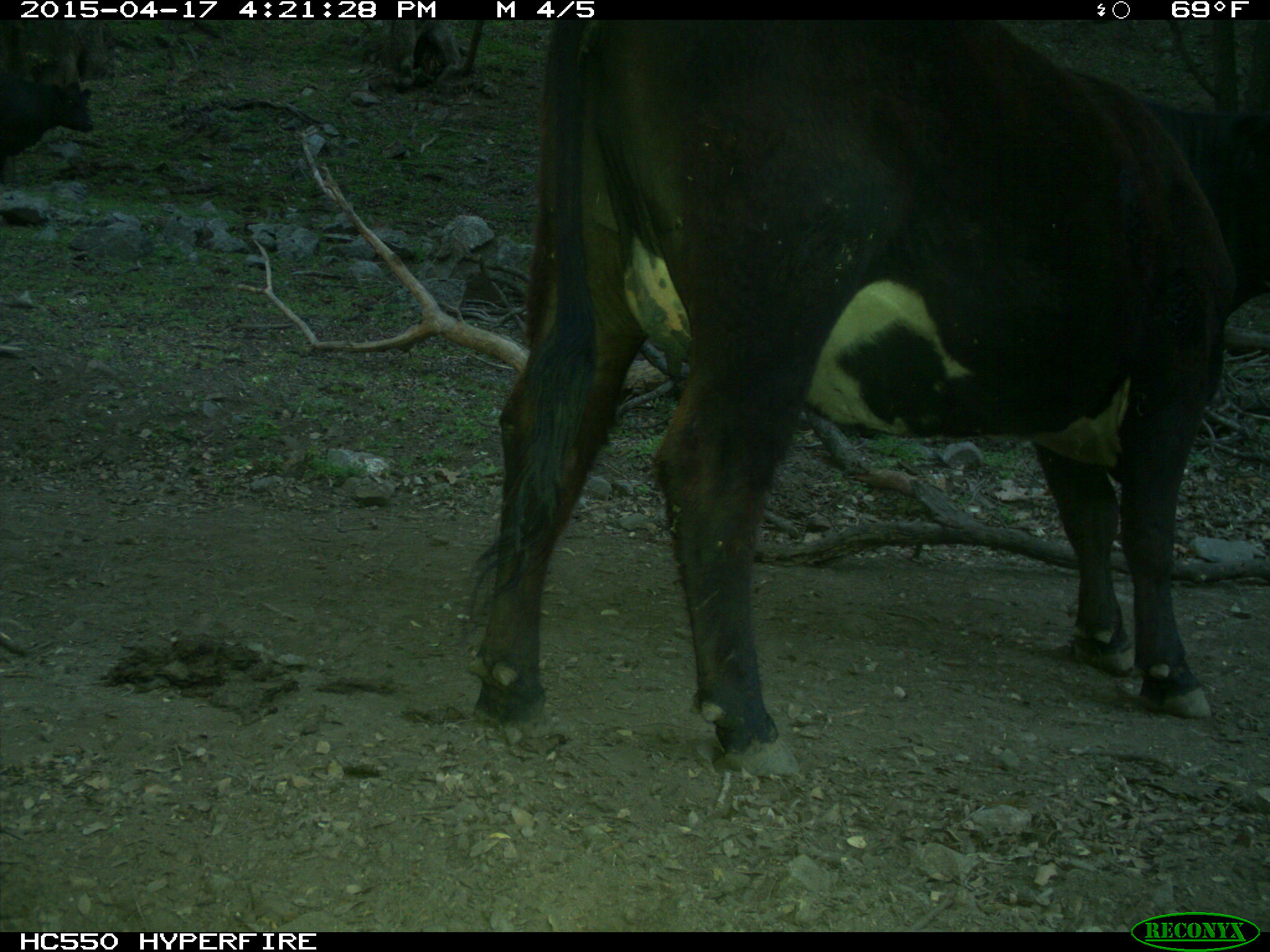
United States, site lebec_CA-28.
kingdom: Animalia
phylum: Chordata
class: Mammalia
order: Artiodactyla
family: Bovidae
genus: Bos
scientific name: Bos taurus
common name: domestic cow